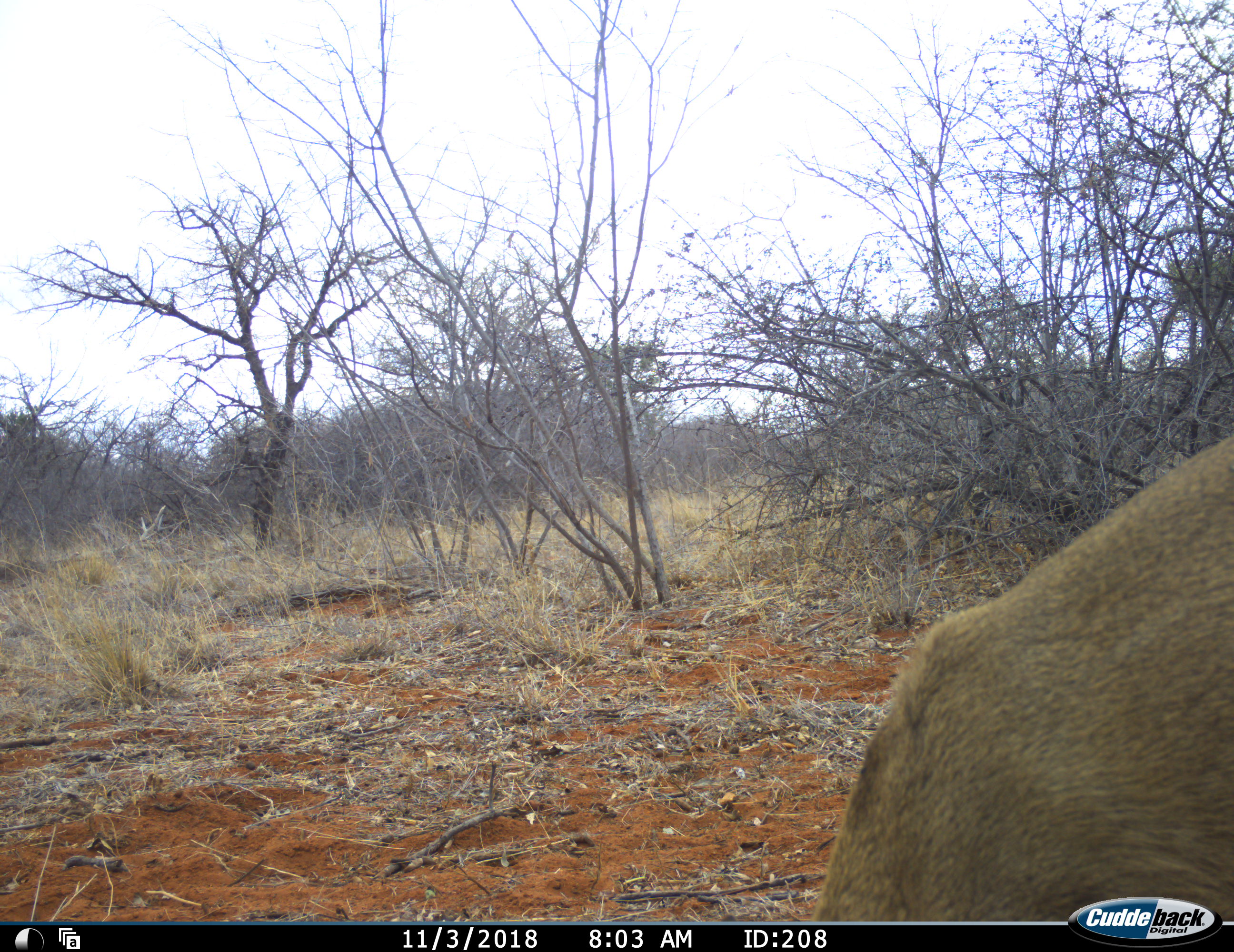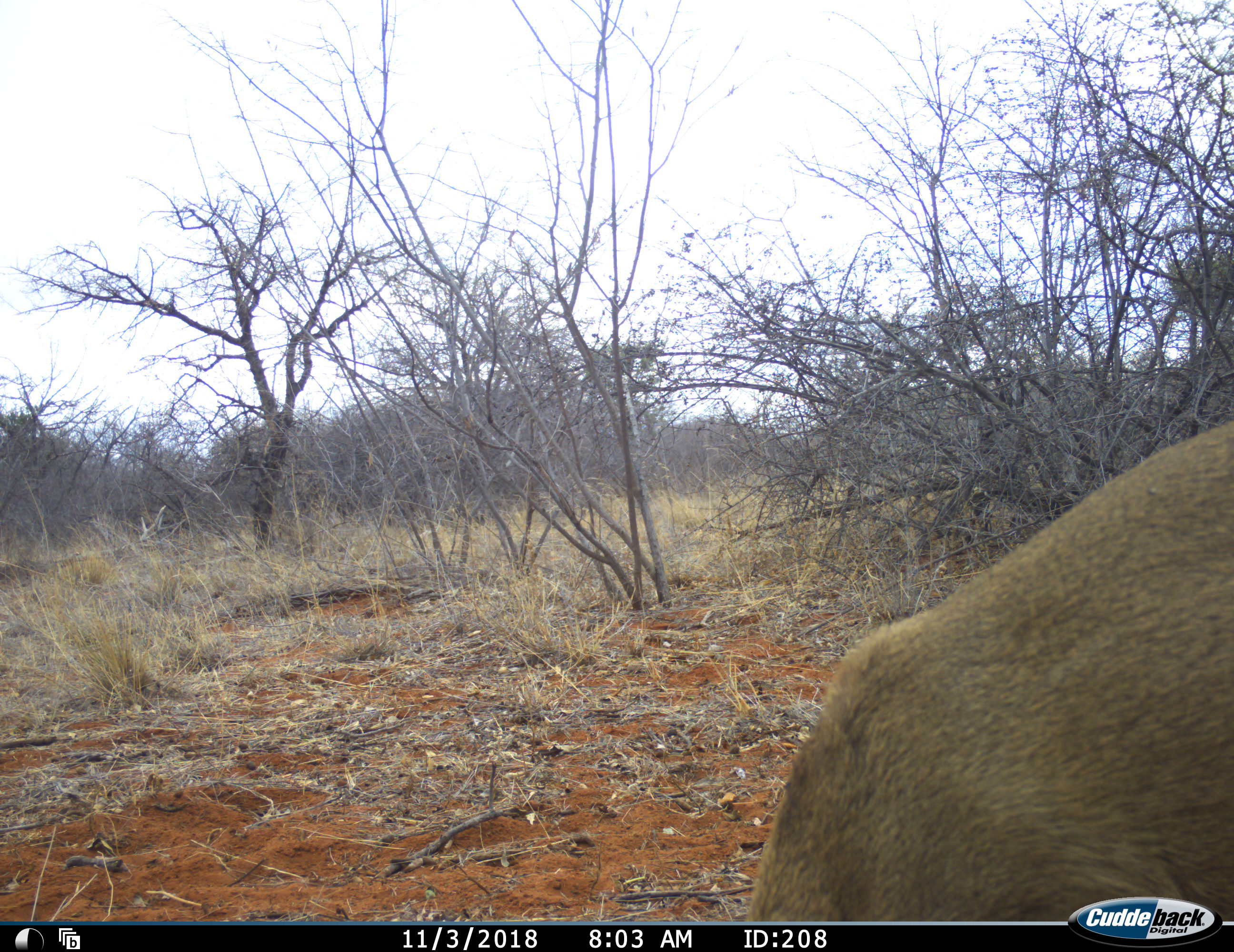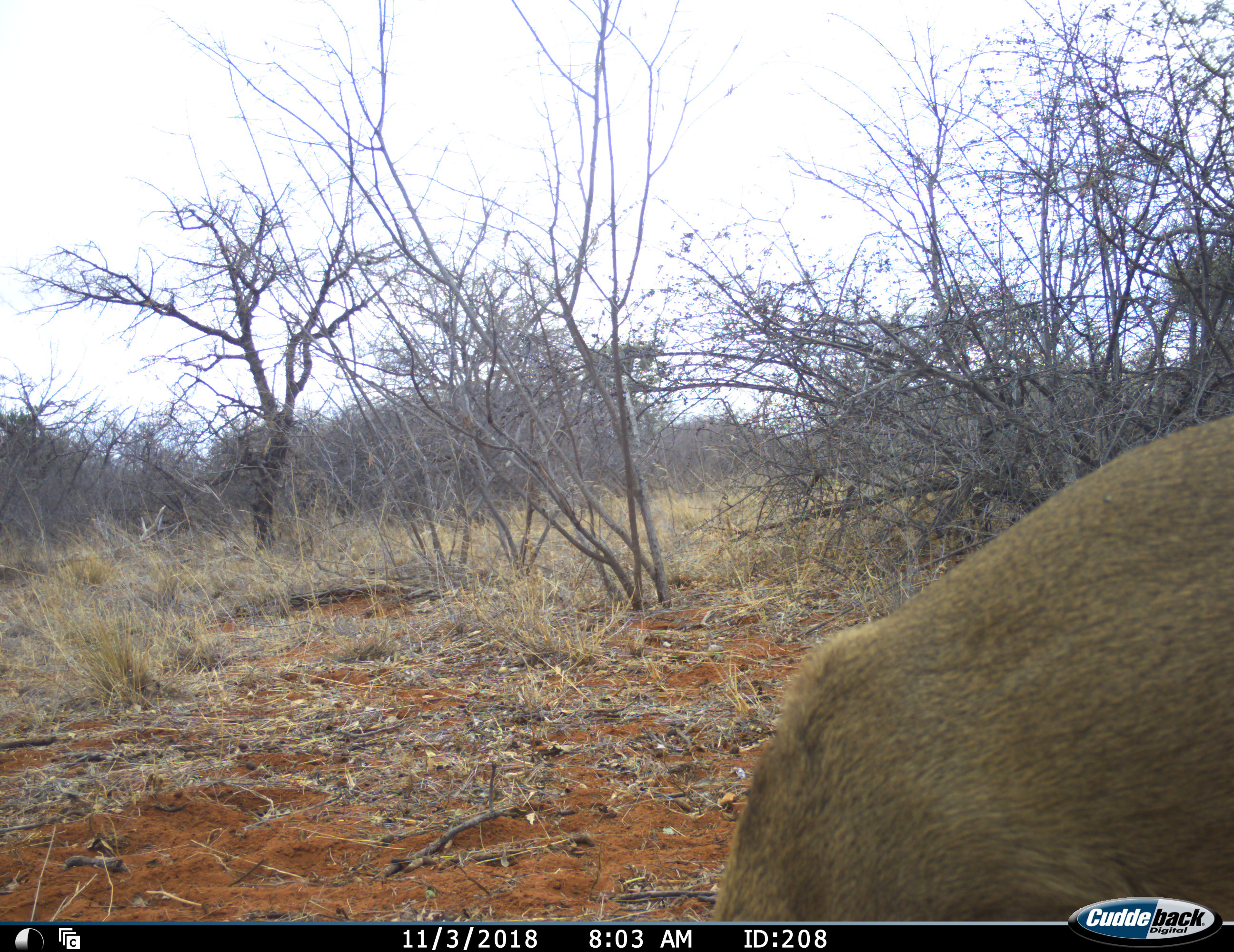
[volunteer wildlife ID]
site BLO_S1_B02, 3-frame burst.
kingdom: Animalia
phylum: Chordata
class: Mammalia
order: Artiodactyla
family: Bovidae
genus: Sylvicapra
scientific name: Sylvicapra grimmia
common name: common duiker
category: duikercommongrey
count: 1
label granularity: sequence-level